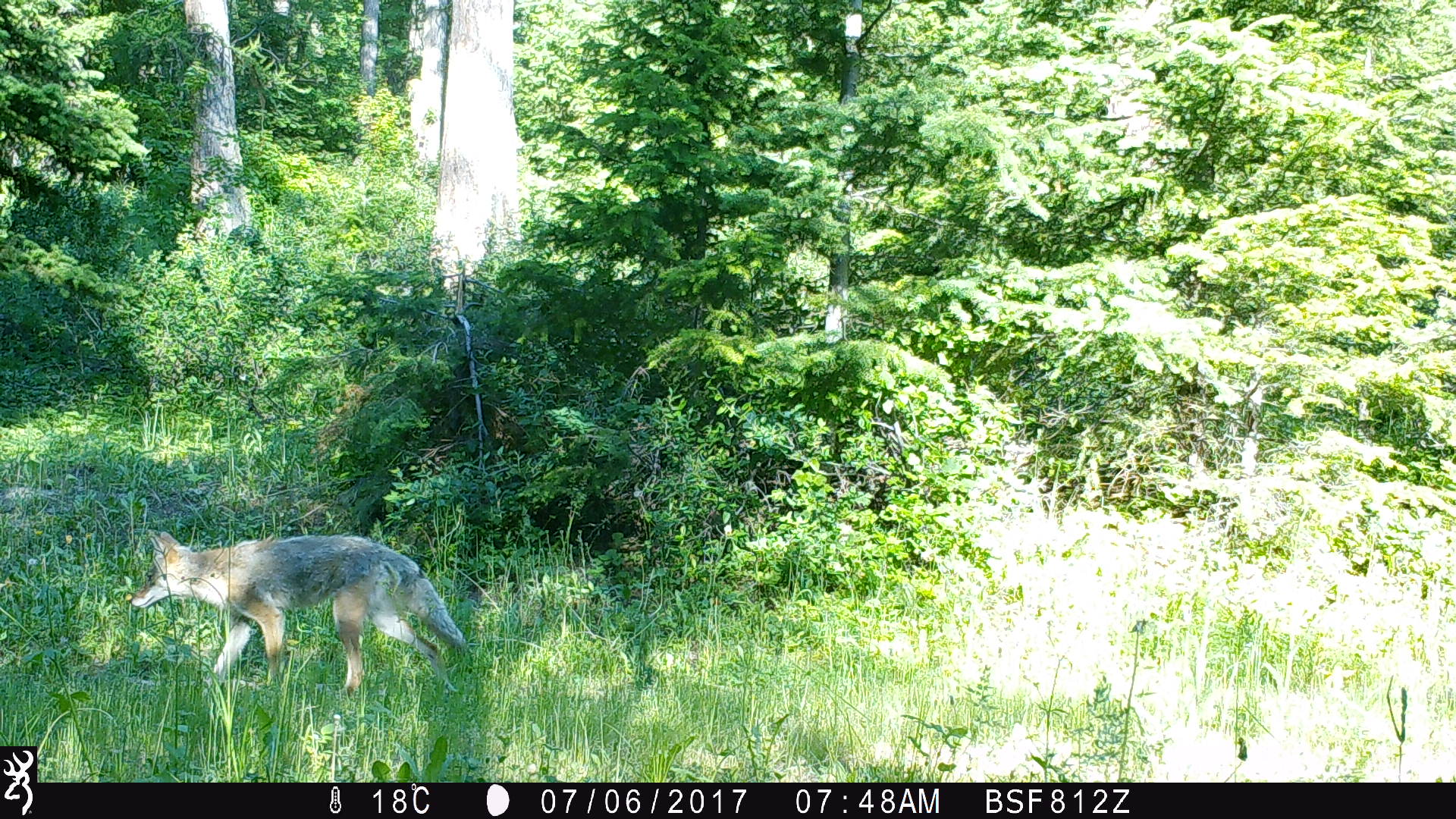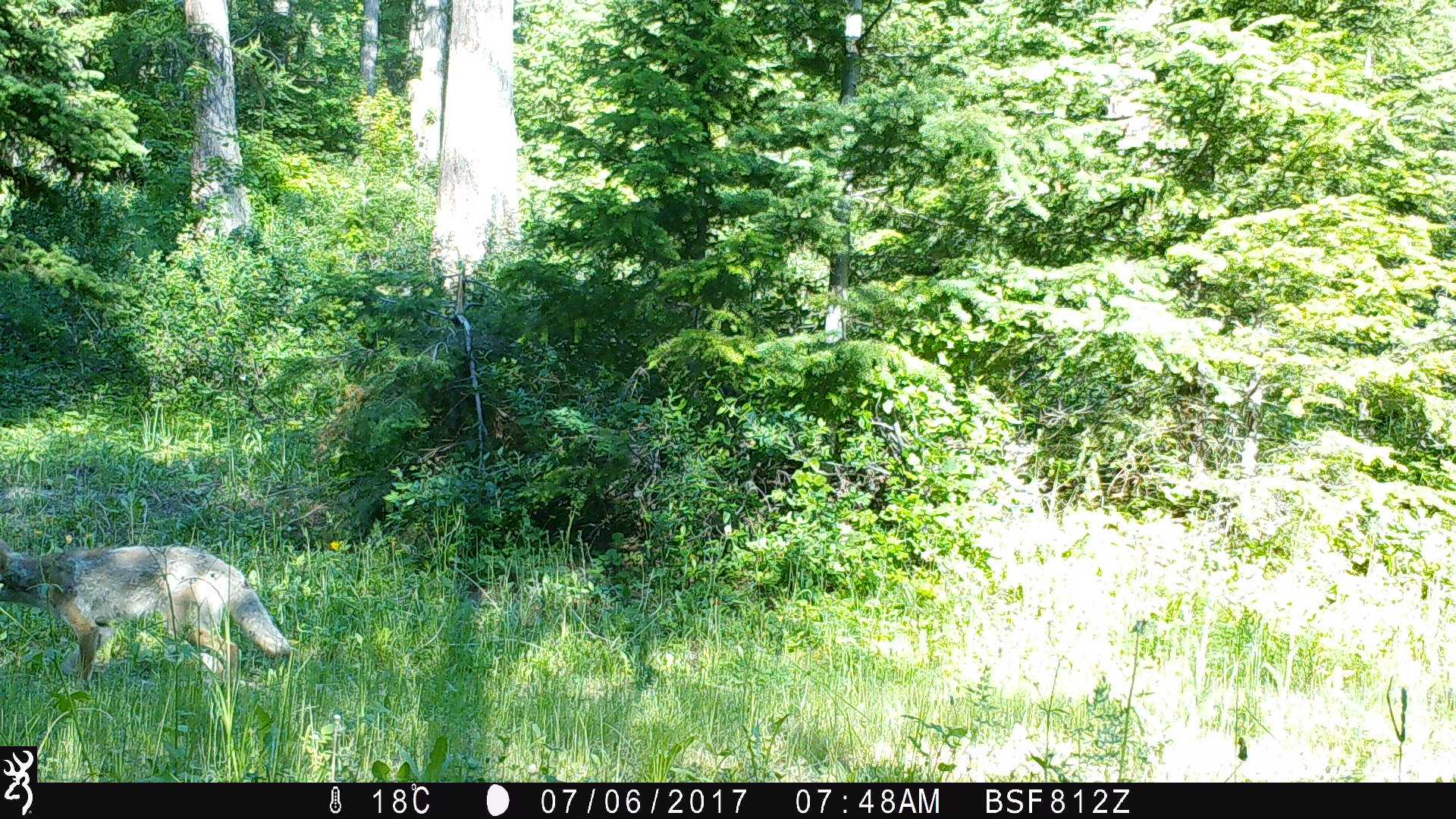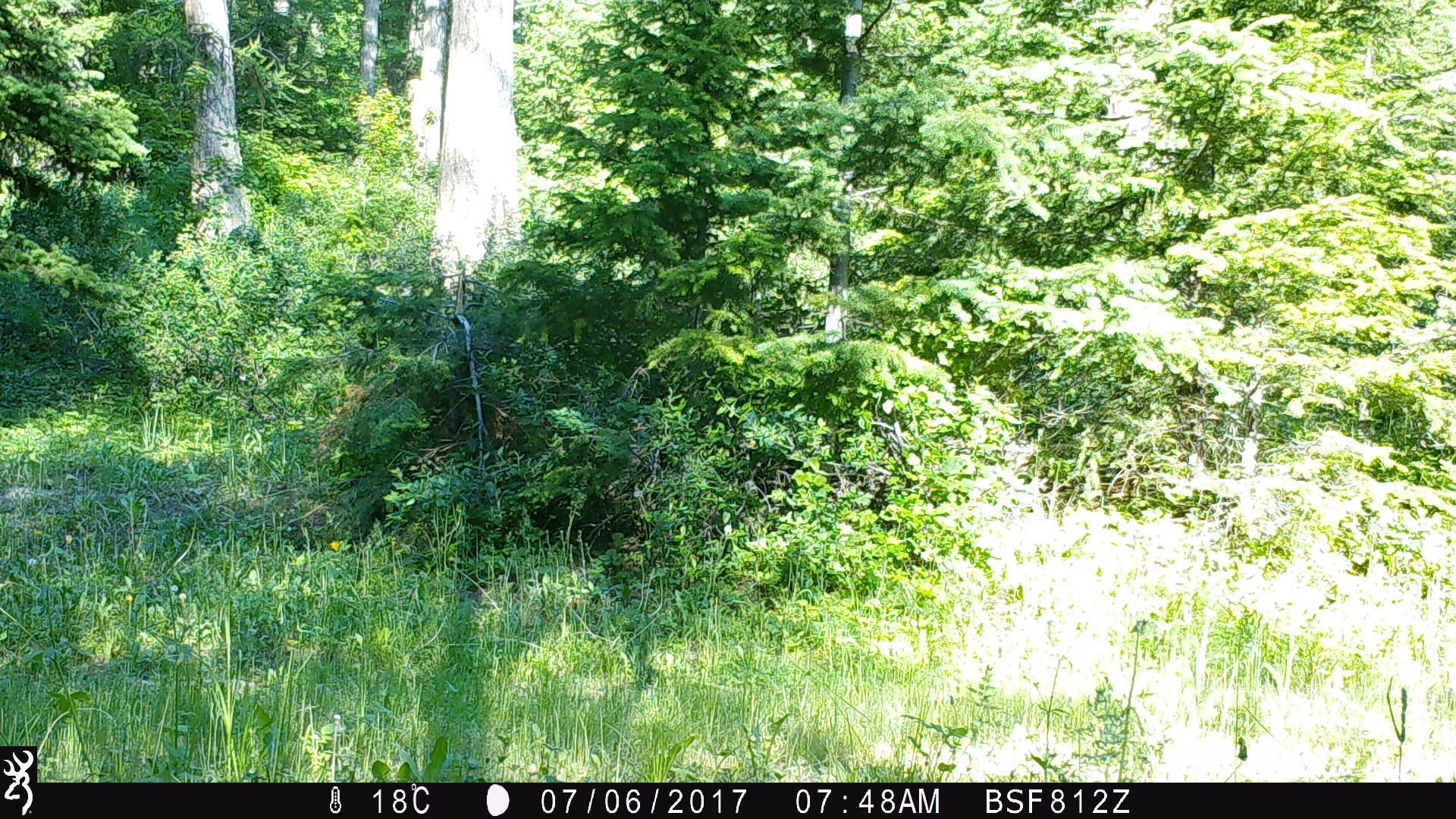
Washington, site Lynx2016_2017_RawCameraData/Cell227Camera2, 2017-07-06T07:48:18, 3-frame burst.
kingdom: Animalia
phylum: Chordata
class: Mammalia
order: Carnivora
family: Canidae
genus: Canis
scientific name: Canis latrans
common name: coyote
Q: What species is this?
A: Canis latrans (coyote).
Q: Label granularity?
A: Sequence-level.